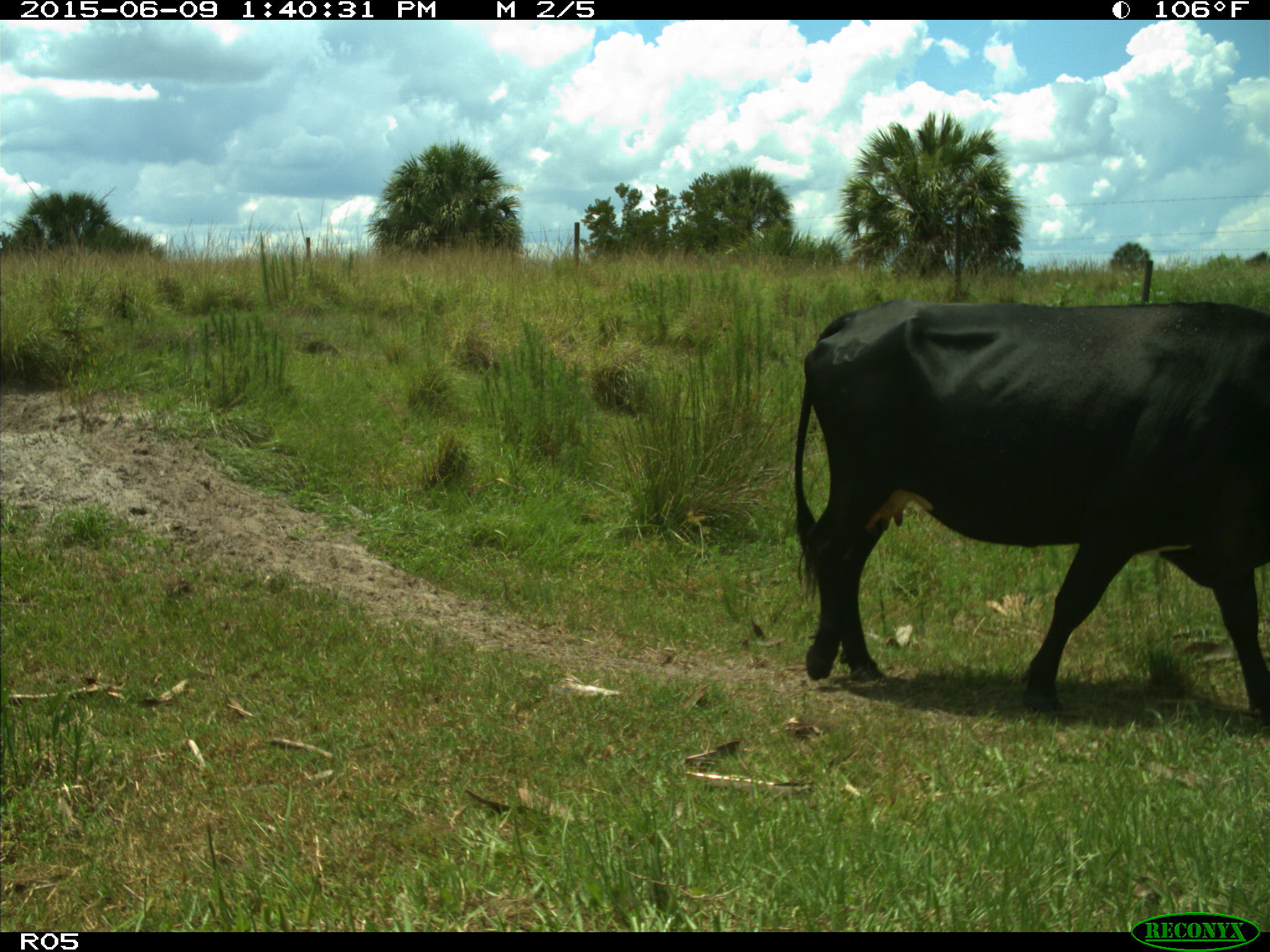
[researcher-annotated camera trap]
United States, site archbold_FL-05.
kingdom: Animalia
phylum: Chordata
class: Mammalia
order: Artiodactyla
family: Bovidae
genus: Bos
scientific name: Bos taurus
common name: domestic cow